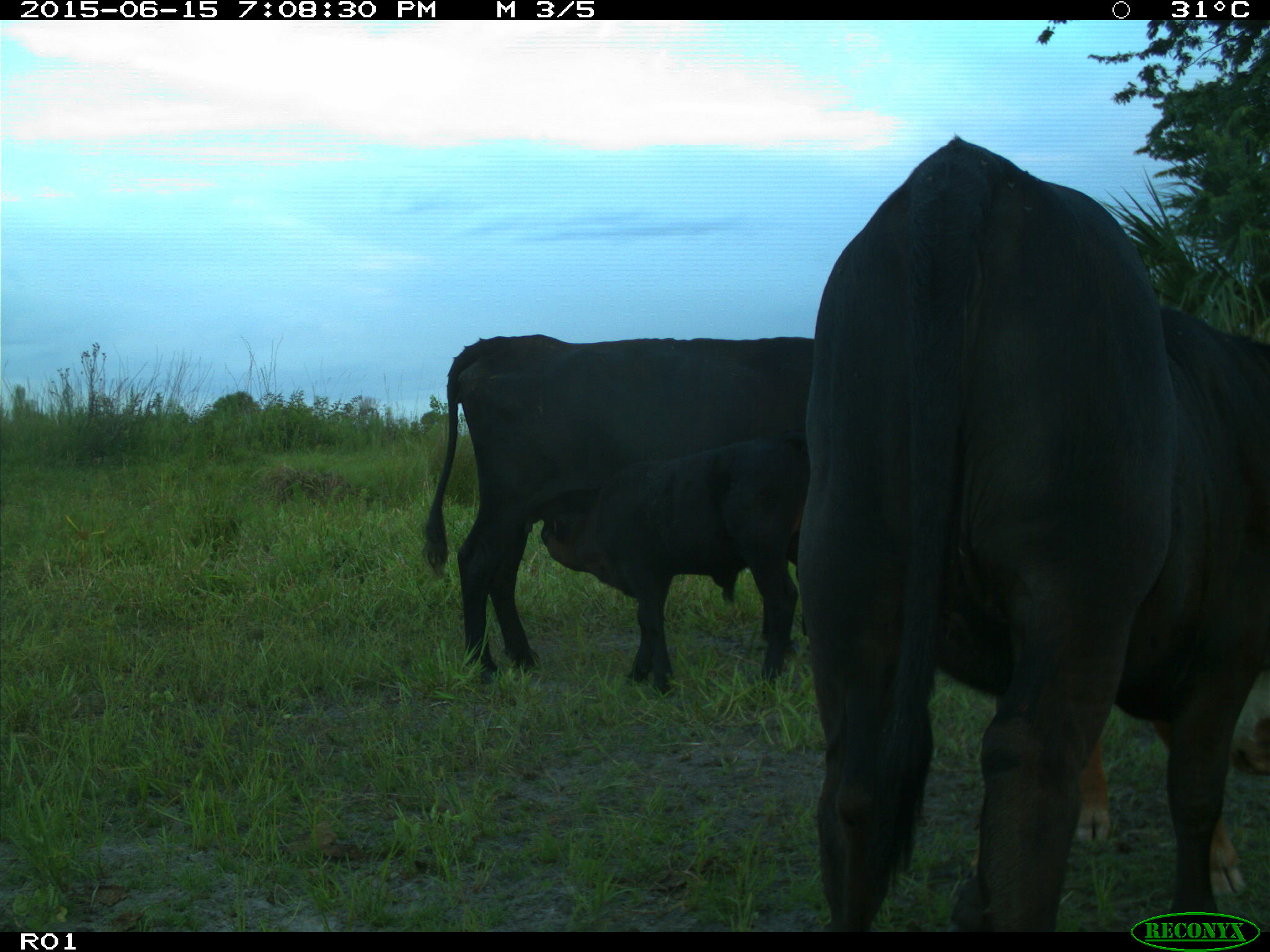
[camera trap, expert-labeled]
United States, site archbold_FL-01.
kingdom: Animalia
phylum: Chordata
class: Mammalia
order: Artiodactyla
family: Bovidae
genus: Bos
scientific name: Bos taurus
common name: domestic cow